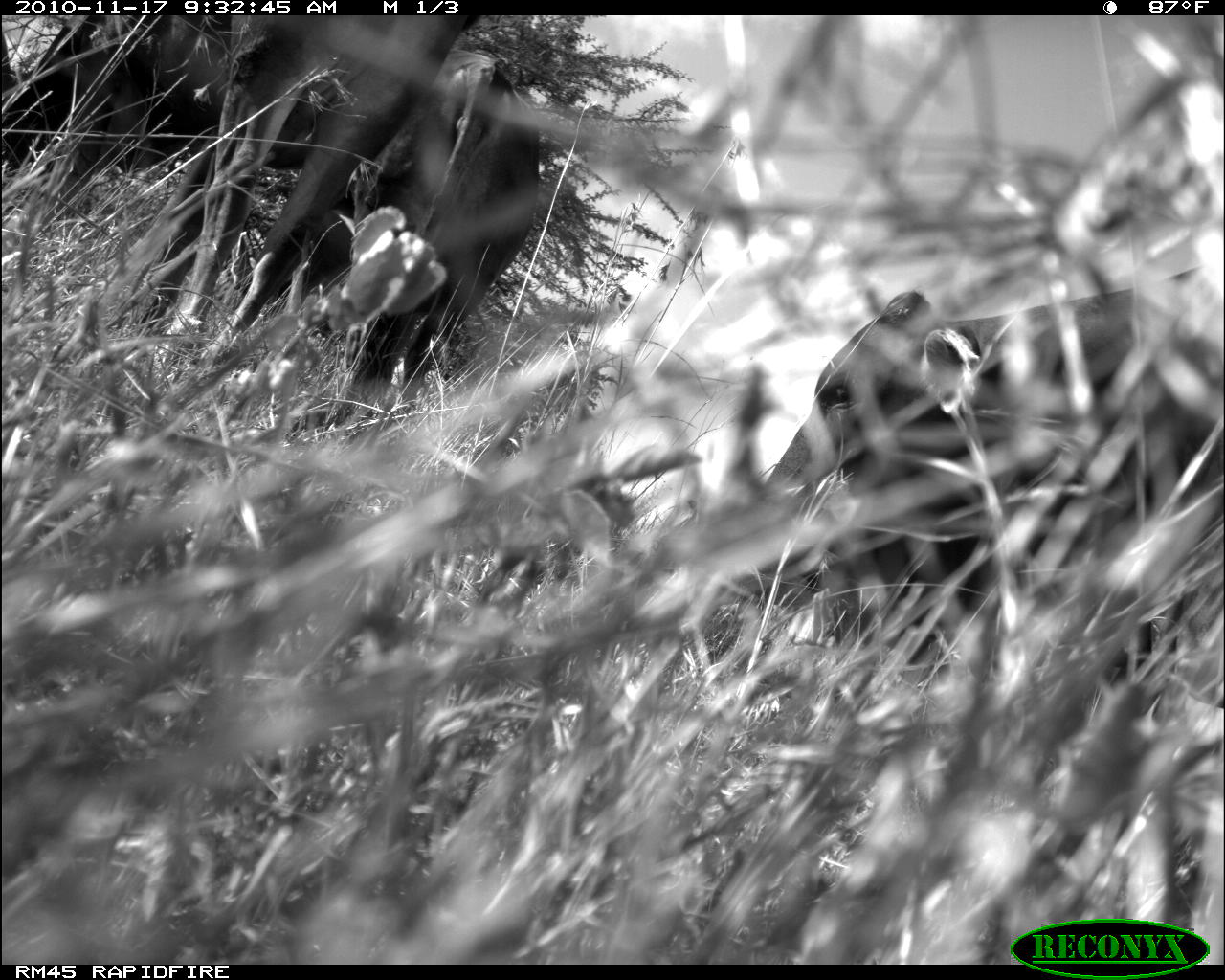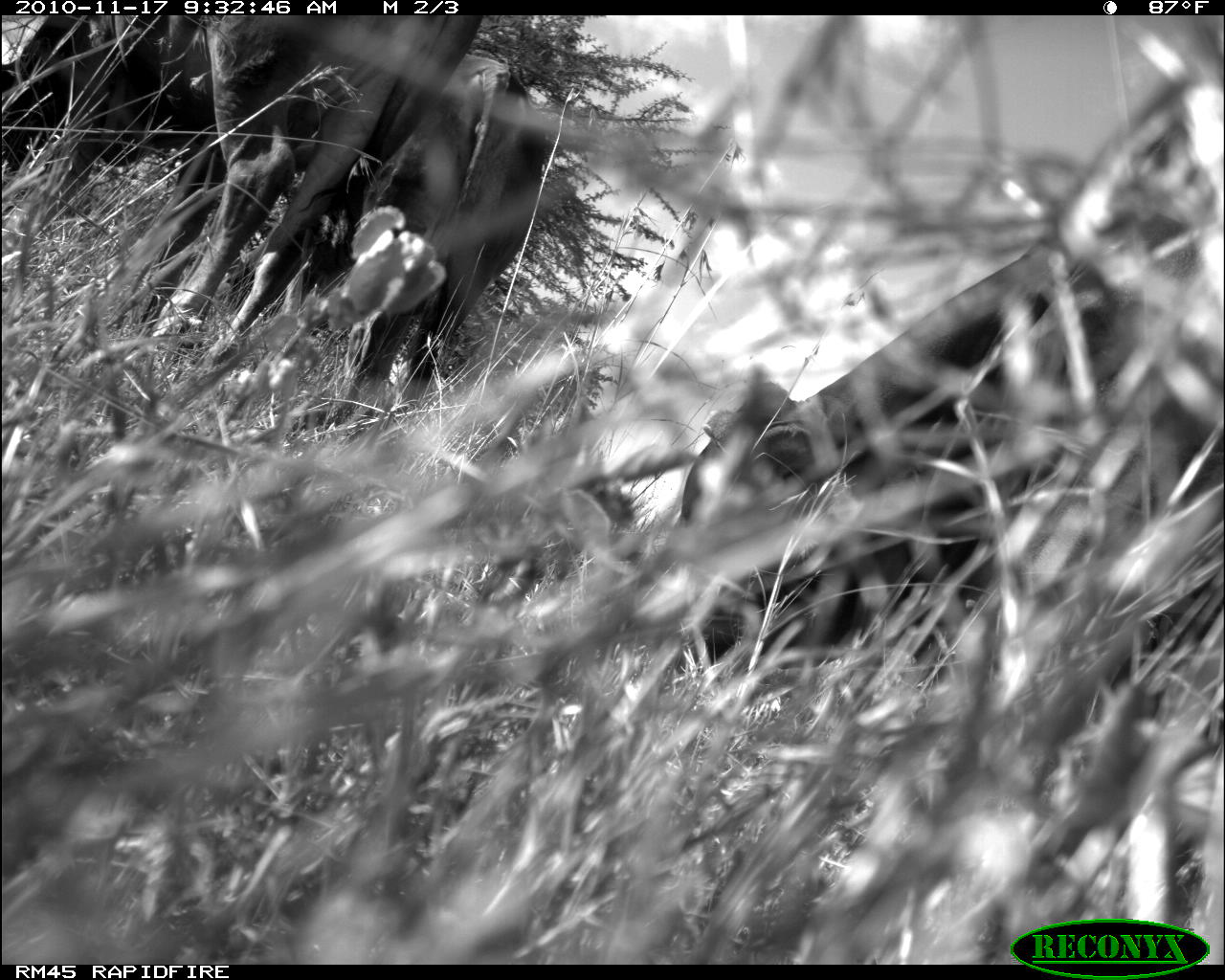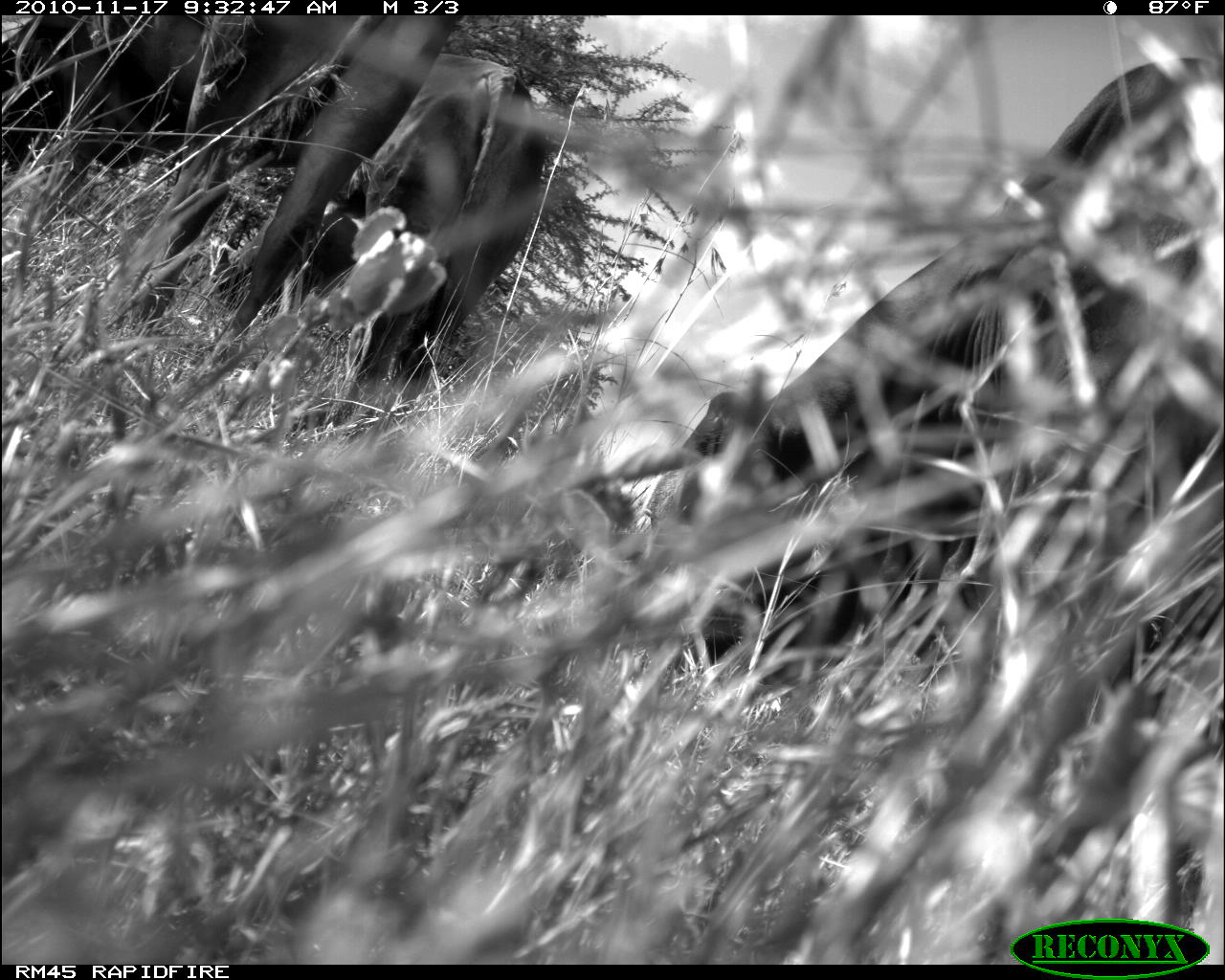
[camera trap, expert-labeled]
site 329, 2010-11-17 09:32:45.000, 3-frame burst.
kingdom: Animalia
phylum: Chordata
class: Mammalia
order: Artiodactyla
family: Bovidae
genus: Bos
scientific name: Bos taurus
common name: domestic cattle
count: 2